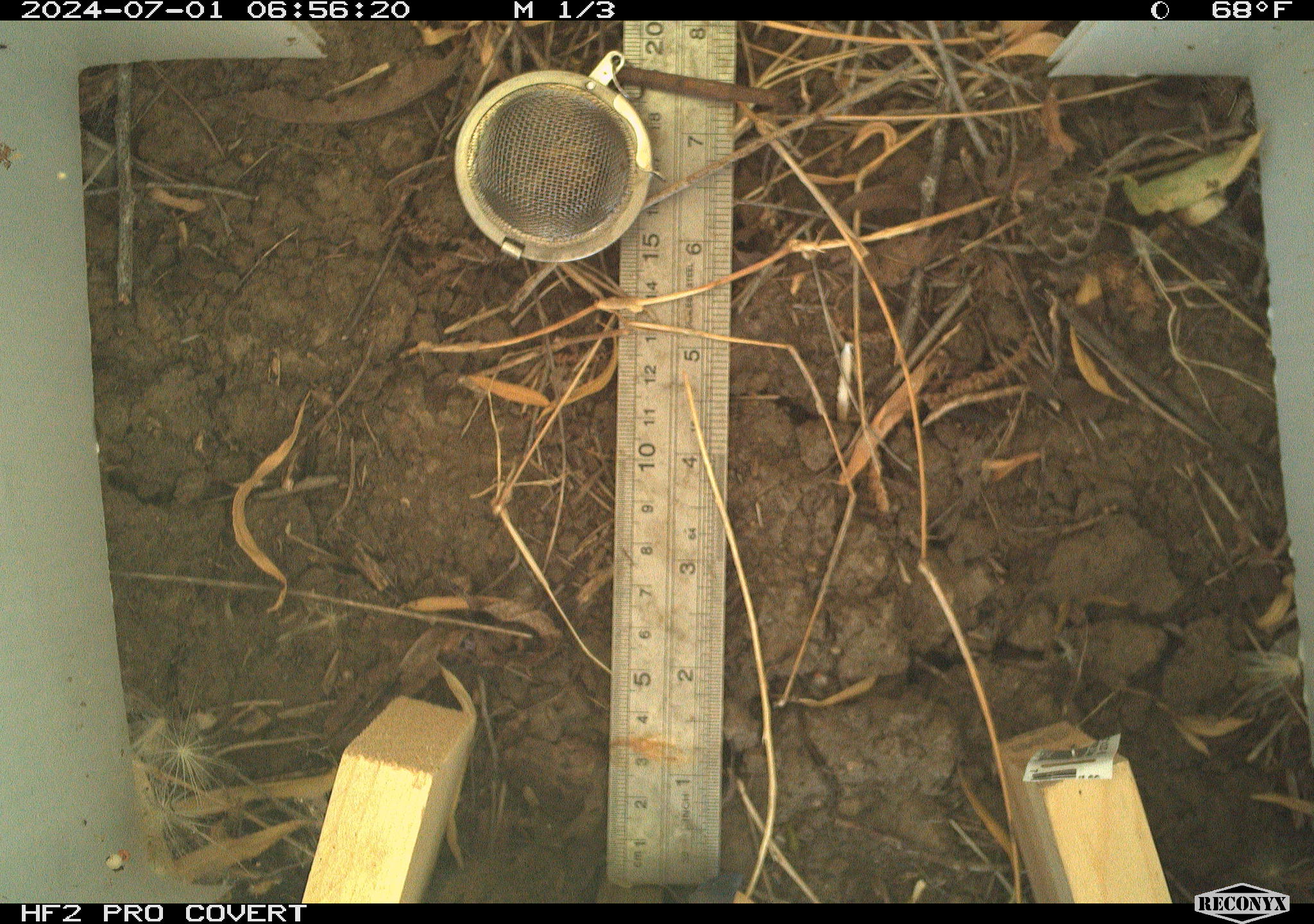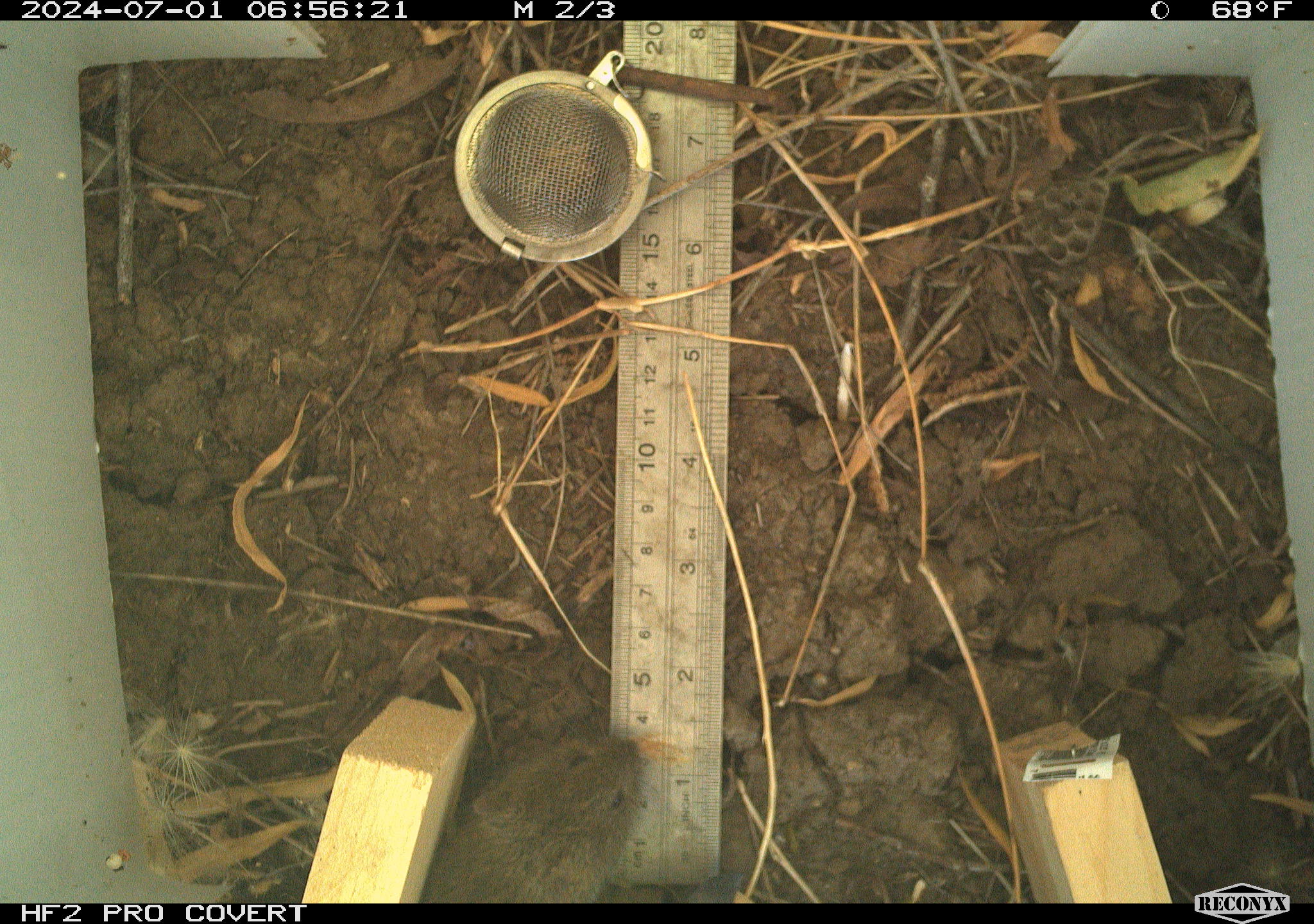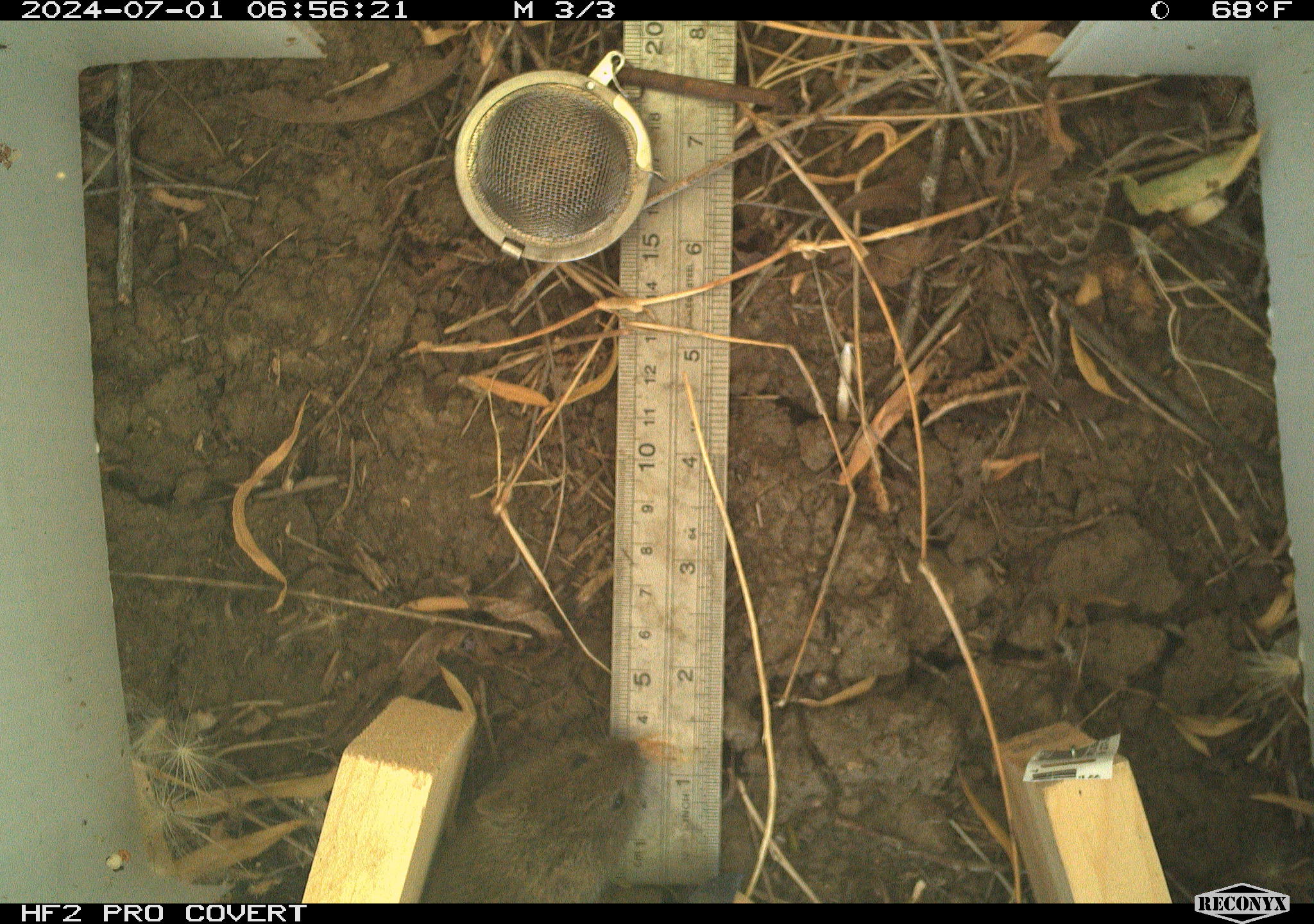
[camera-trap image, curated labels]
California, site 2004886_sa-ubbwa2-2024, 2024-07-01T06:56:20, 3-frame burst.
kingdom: Animalia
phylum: Chordata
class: Mammalia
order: Rodentia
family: Cricetidae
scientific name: Arvicolinae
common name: voles, lemmings, and muskrats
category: arvicolinae subfamily